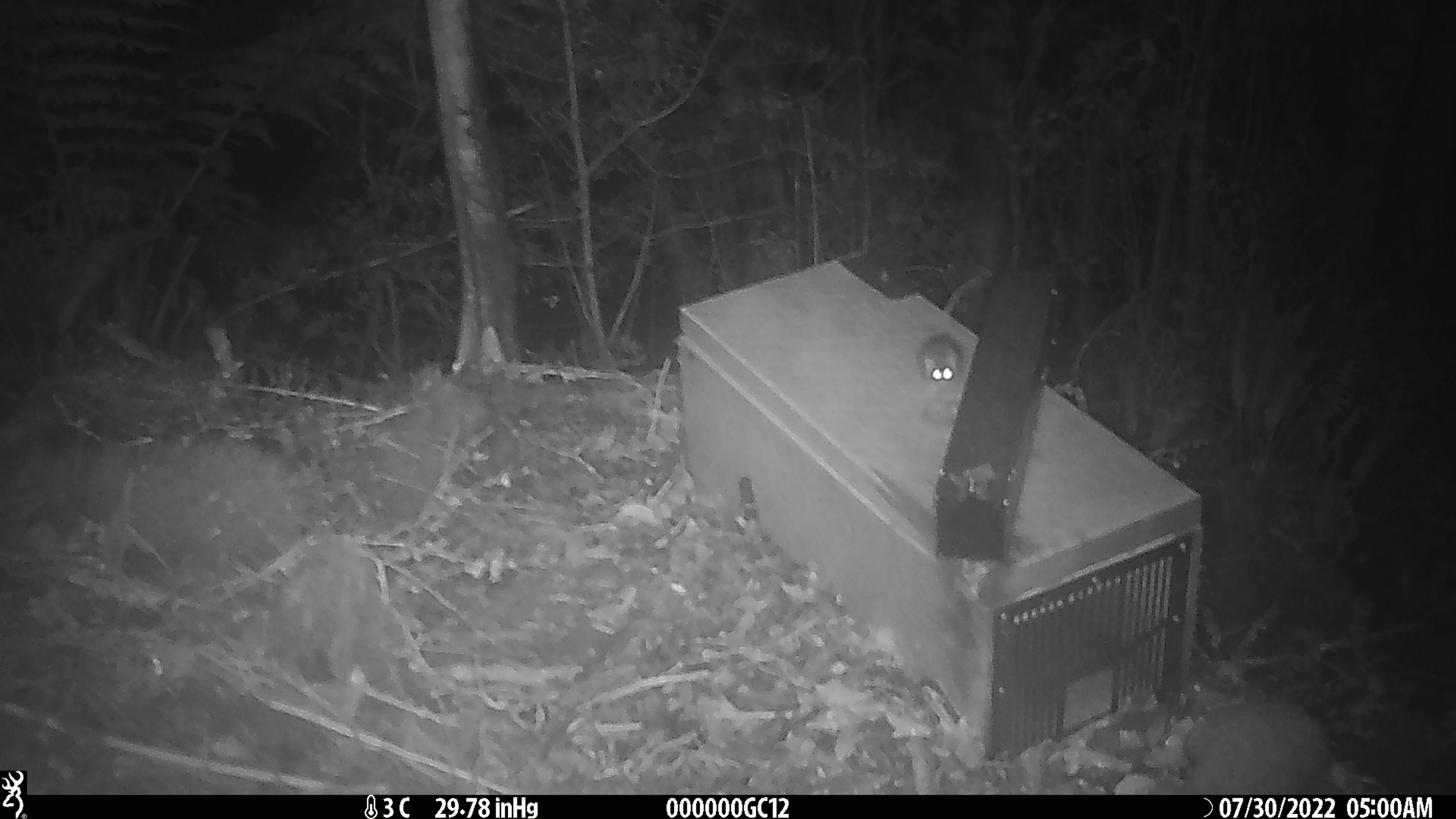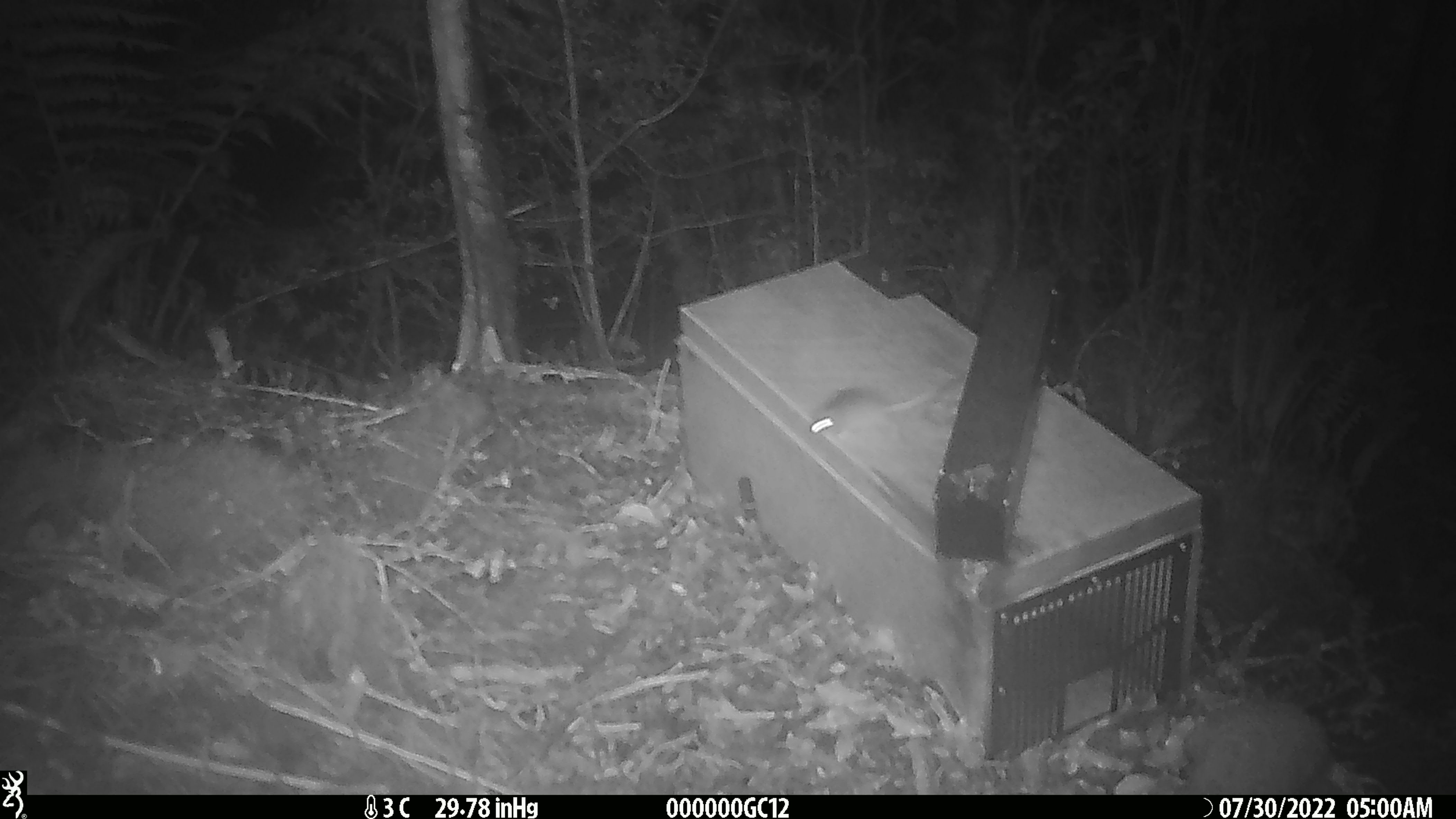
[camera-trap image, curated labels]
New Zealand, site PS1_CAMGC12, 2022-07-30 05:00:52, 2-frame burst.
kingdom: Animalia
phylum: Chordata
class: Mammalia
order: Rodentia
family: Muridae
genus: Mus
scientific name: Mus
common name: mouse